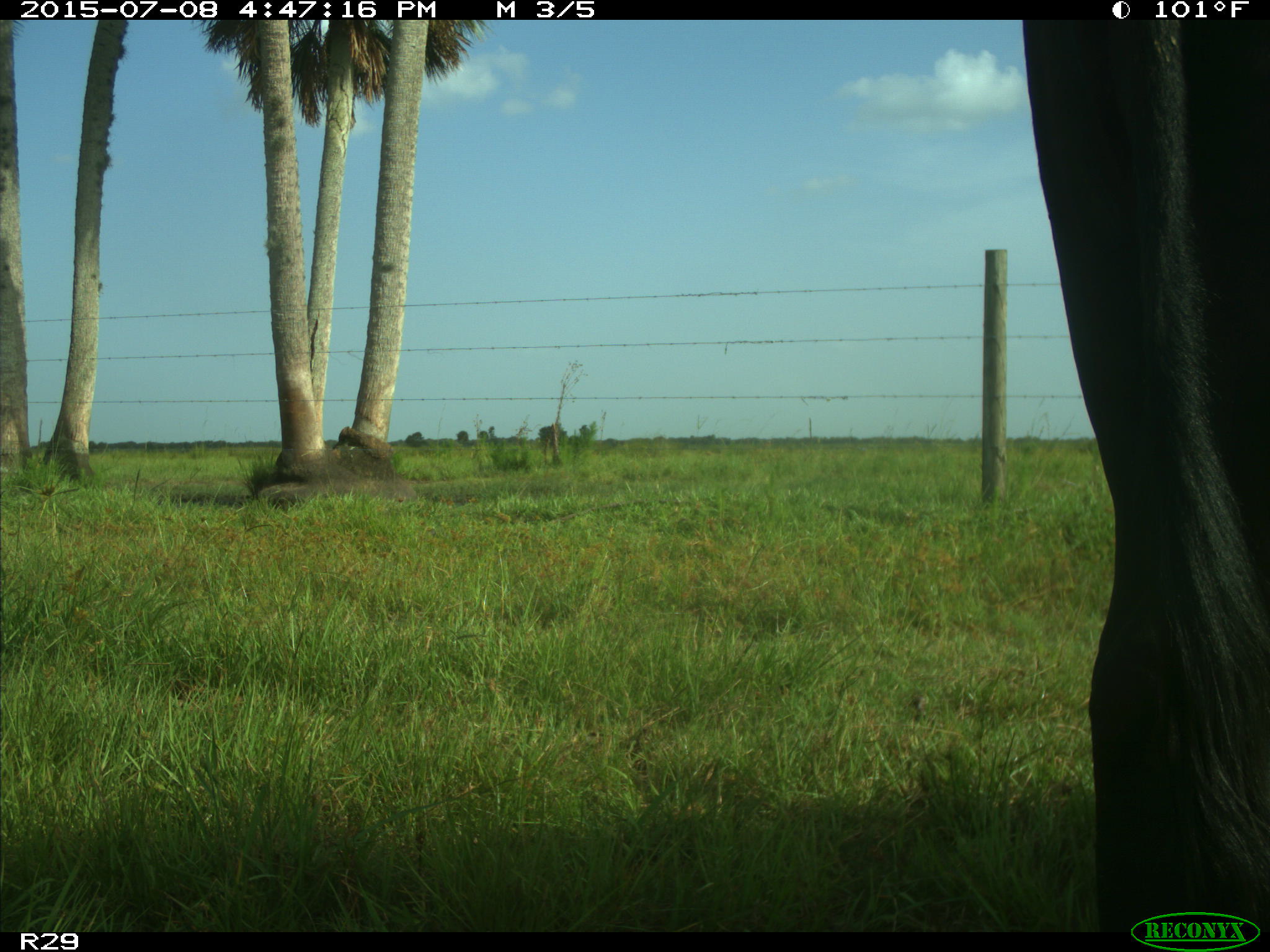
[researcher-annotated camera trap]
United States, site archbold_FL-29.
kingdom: Animalia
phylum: Chordata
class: Mammalia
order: Artiodactyla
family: Bovidae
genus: Bos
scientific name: Bos taurus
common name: domestic cow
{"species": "Bos taurus (domestic cow)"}